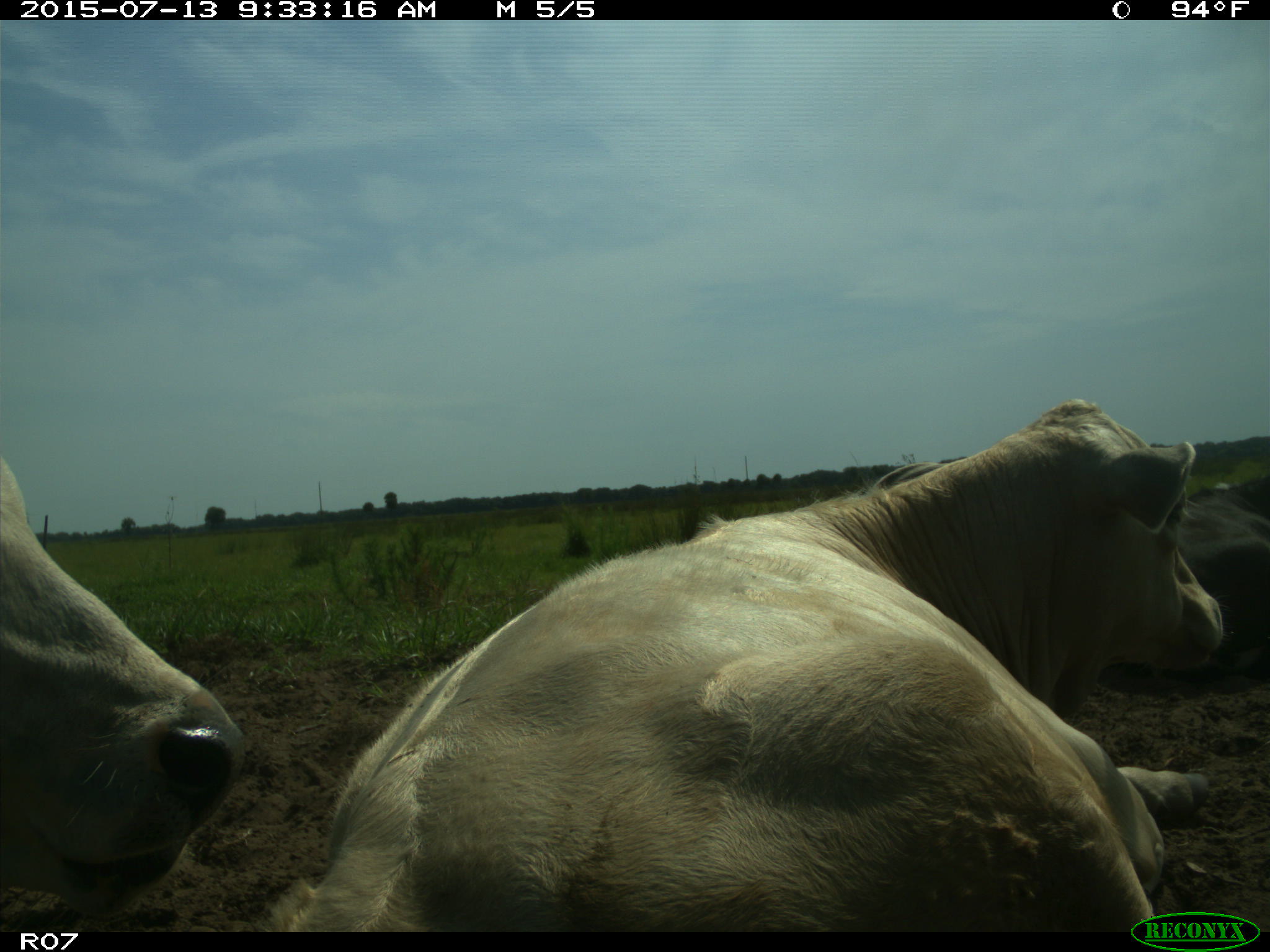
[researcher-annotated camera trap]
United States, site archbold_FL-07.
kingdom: Animalia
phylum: Chordata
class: Mammalia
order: Artiodactyla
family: Bovidae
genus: Bos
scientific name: Bos taurus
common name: domestic cow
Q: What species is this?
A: Bos taurus (domestic cow).